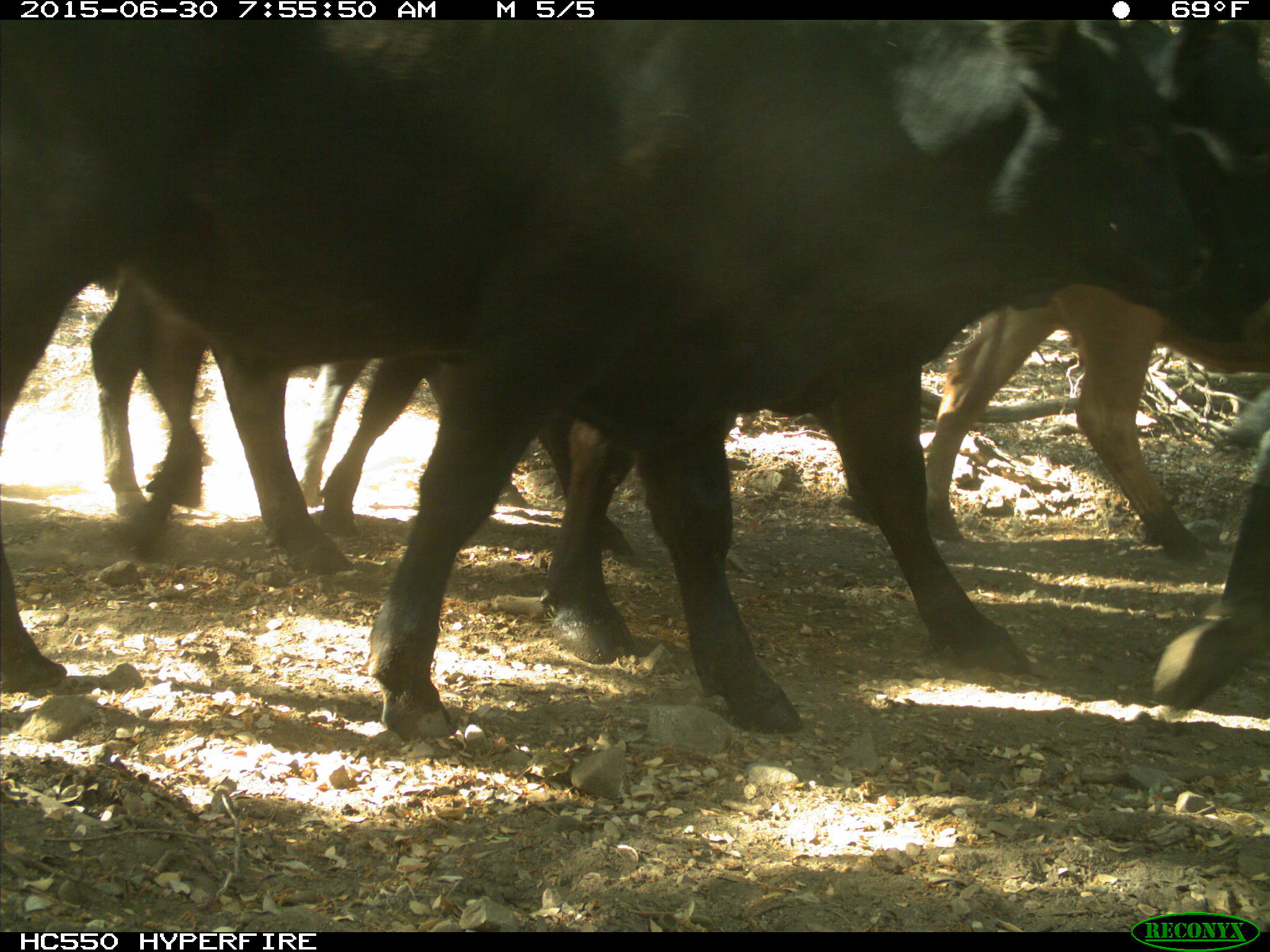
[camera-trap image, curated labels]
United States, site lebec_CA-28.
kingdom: Animalia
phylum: Chordata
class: Mammalia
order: Artiodactyla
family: Bovidae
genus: Bos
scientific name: Bos taurus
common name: domestic cow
Bos taurus (domestic cow).